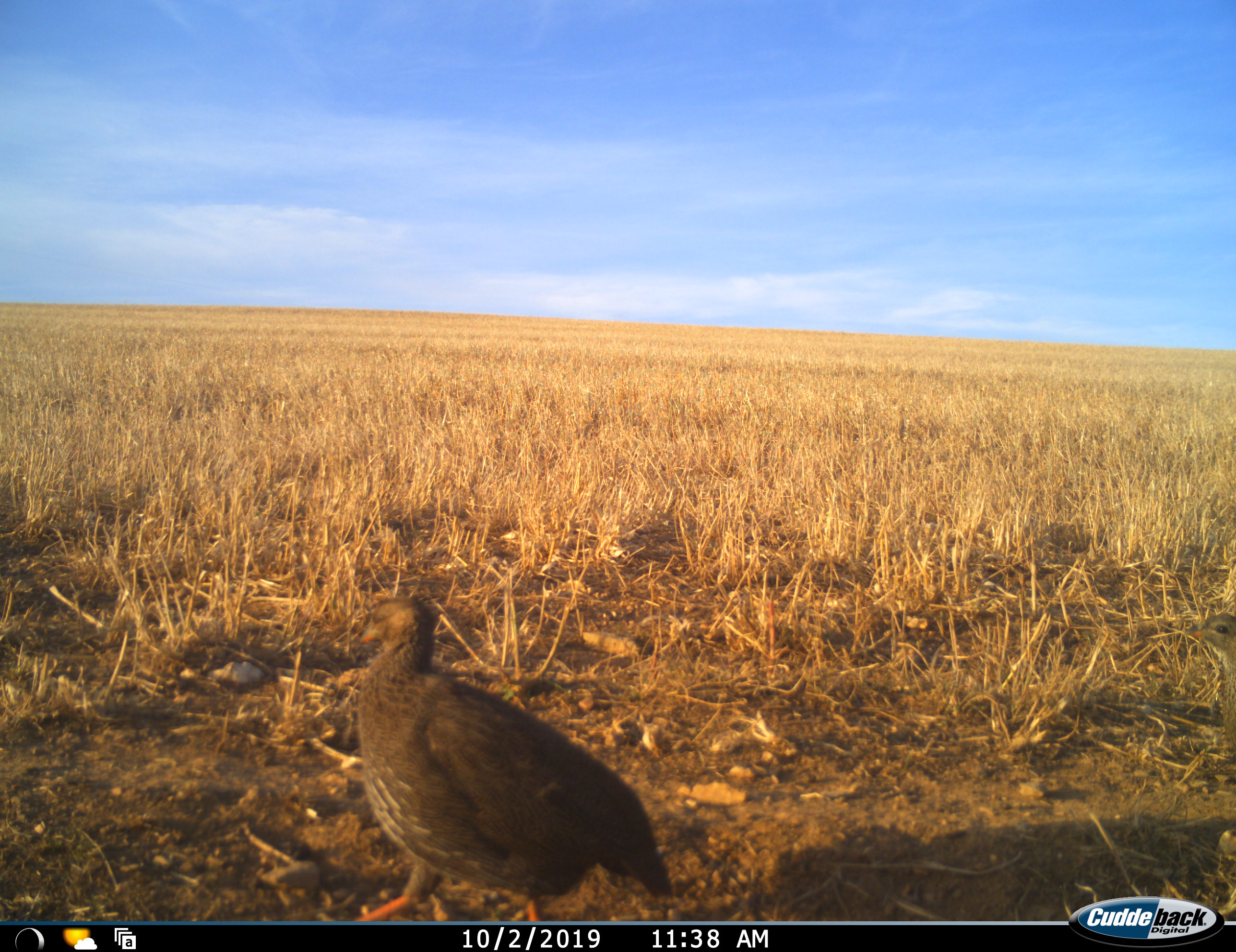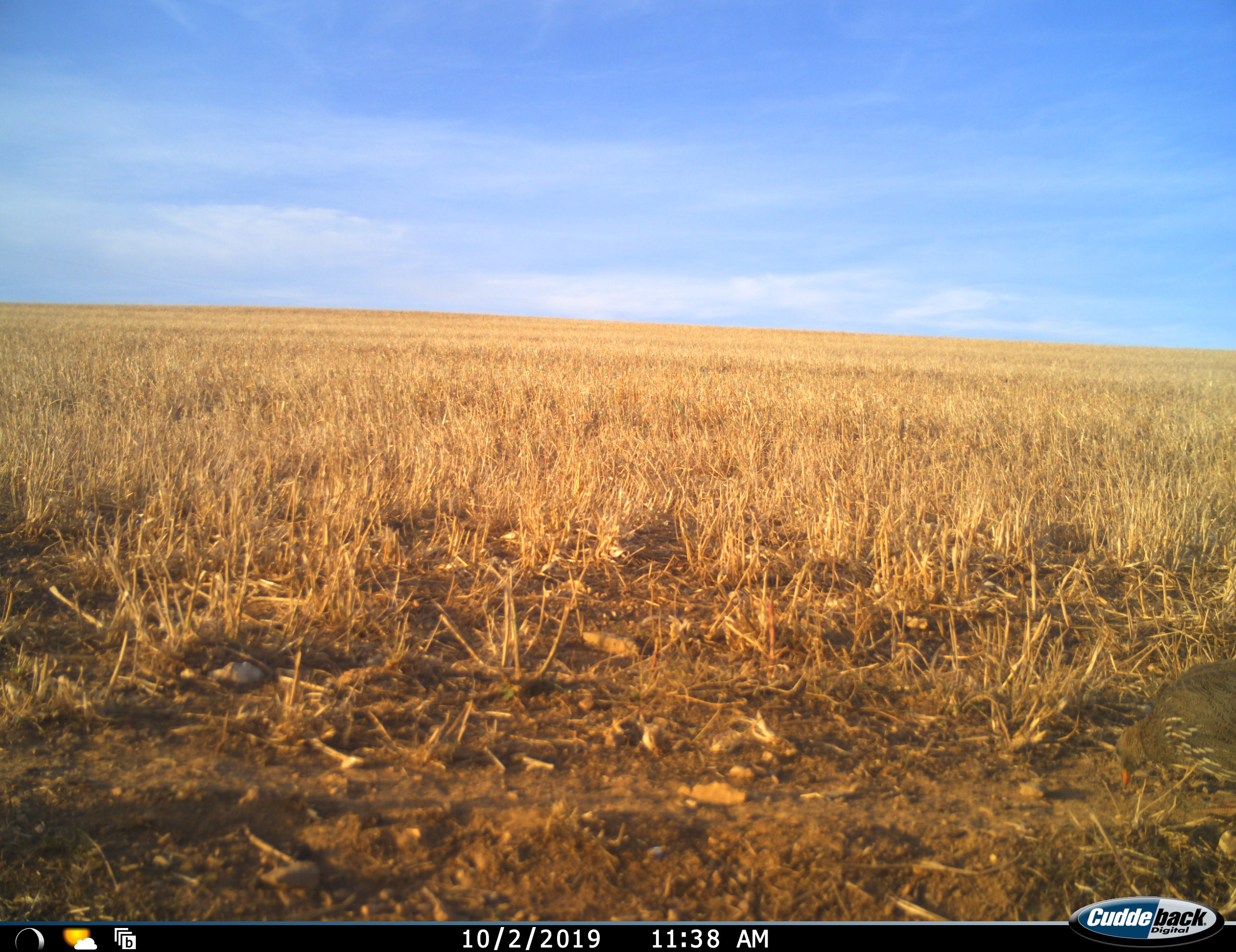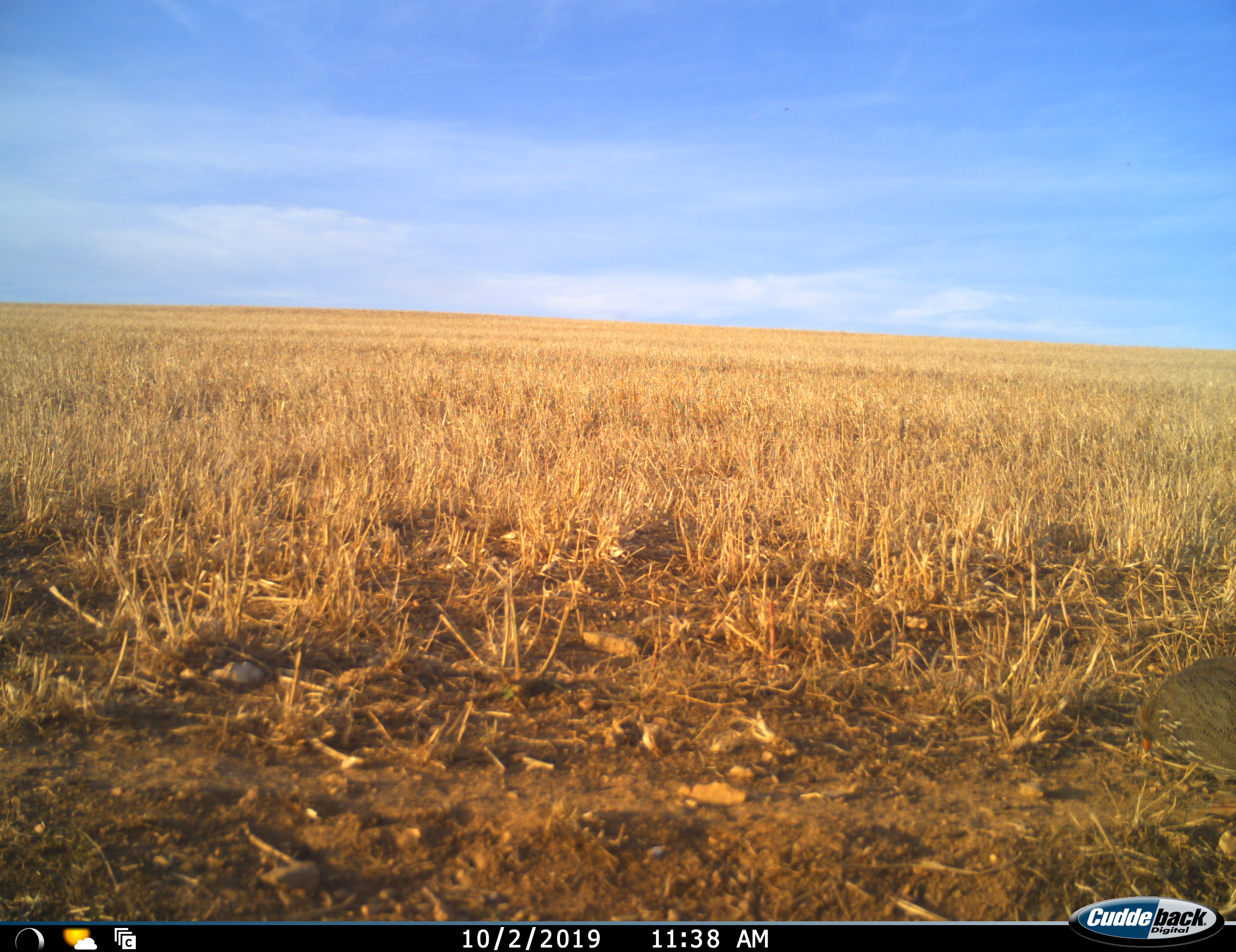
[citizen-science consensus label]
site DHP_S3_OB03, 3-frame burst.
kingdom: Animalia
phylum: Chordata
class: Aves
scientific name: Aves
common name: bird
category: birdother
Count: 1.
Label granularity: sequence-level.